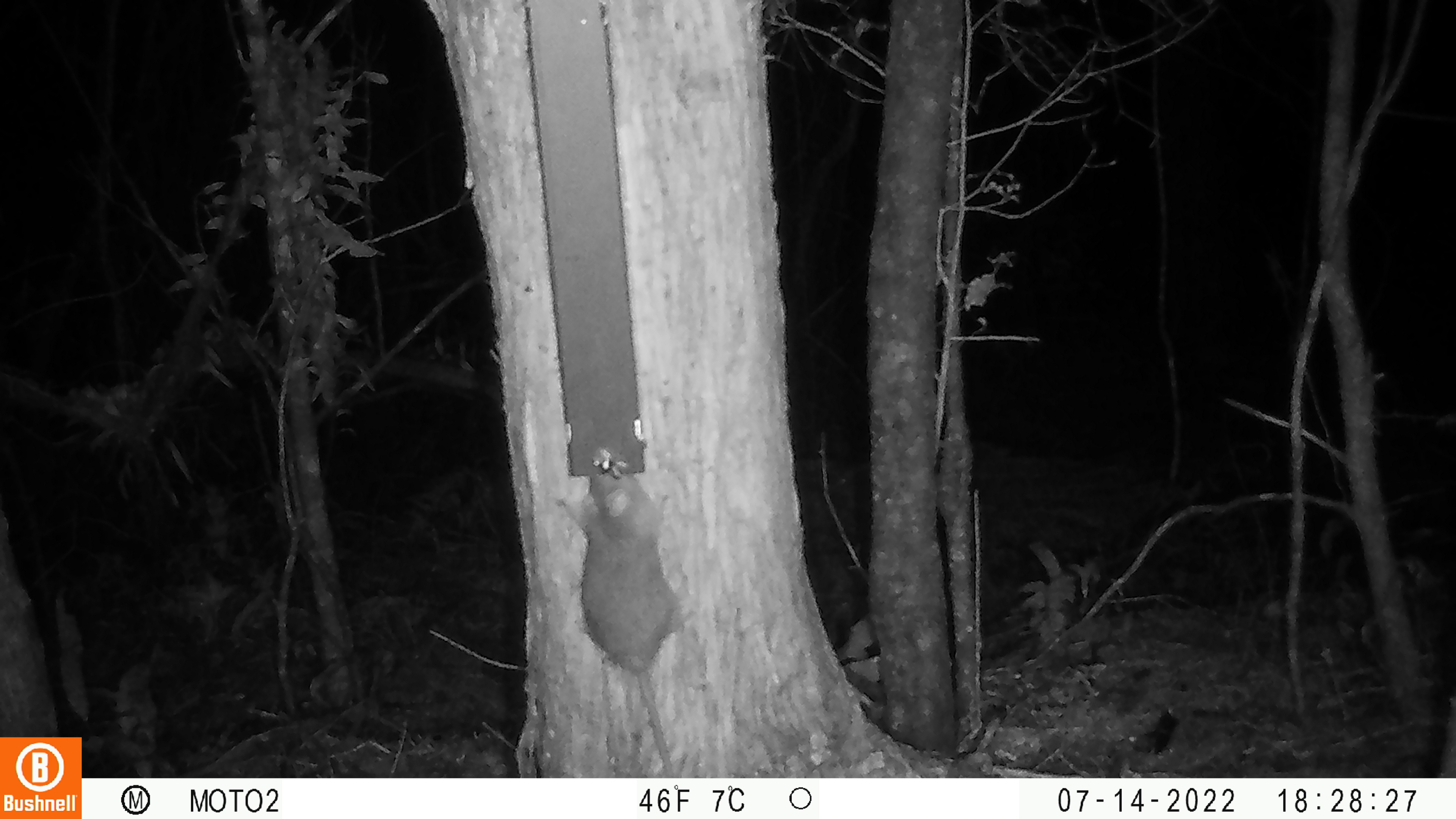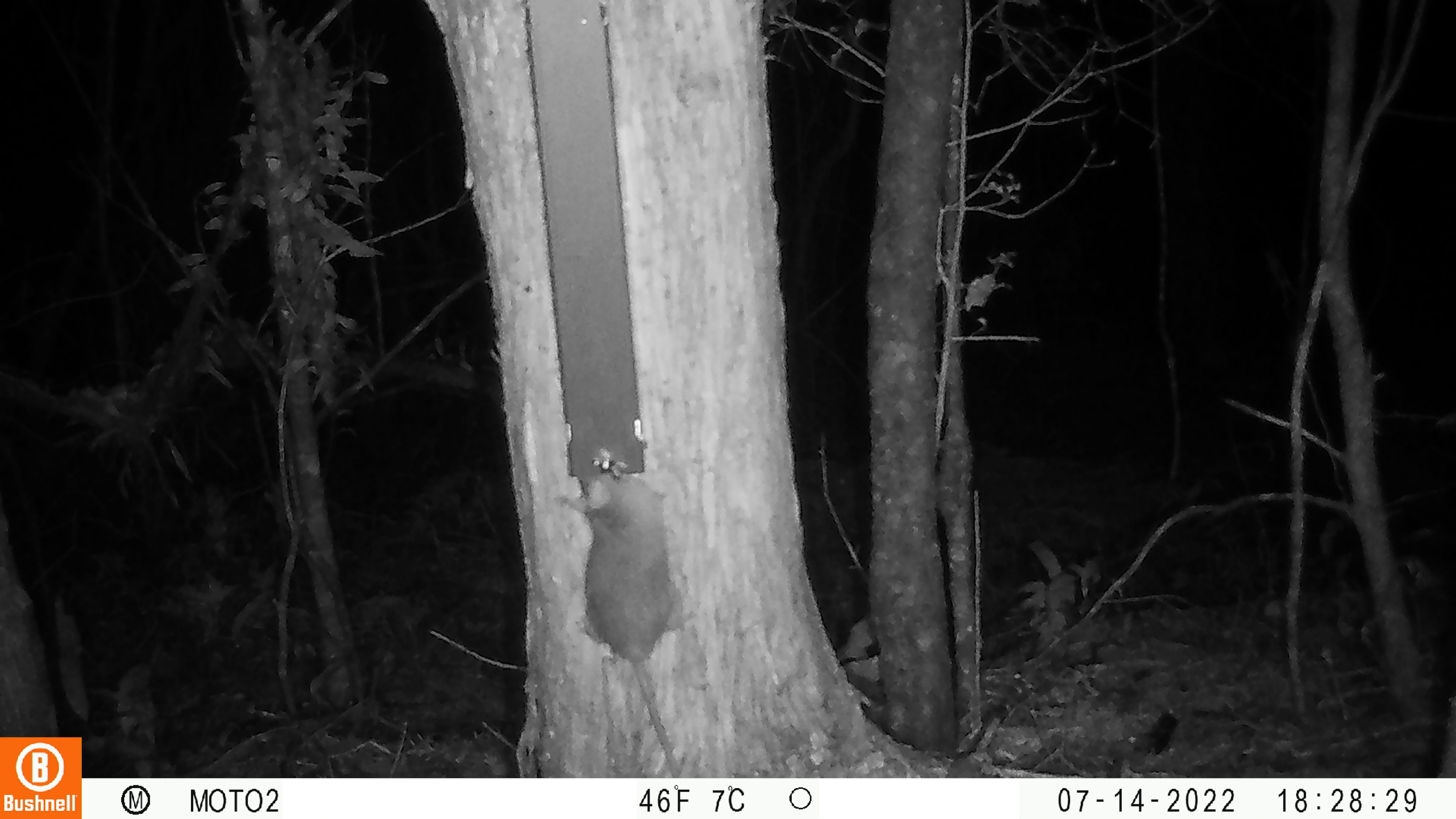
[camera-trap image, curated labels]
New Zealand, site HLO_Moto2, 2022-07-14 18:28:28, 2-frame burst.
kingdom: Animalia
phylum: Chordata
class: Mammalia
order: Rodentia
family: Muridae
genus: Rattus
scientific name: Rattus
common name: rat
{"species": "rat (Rattus)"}